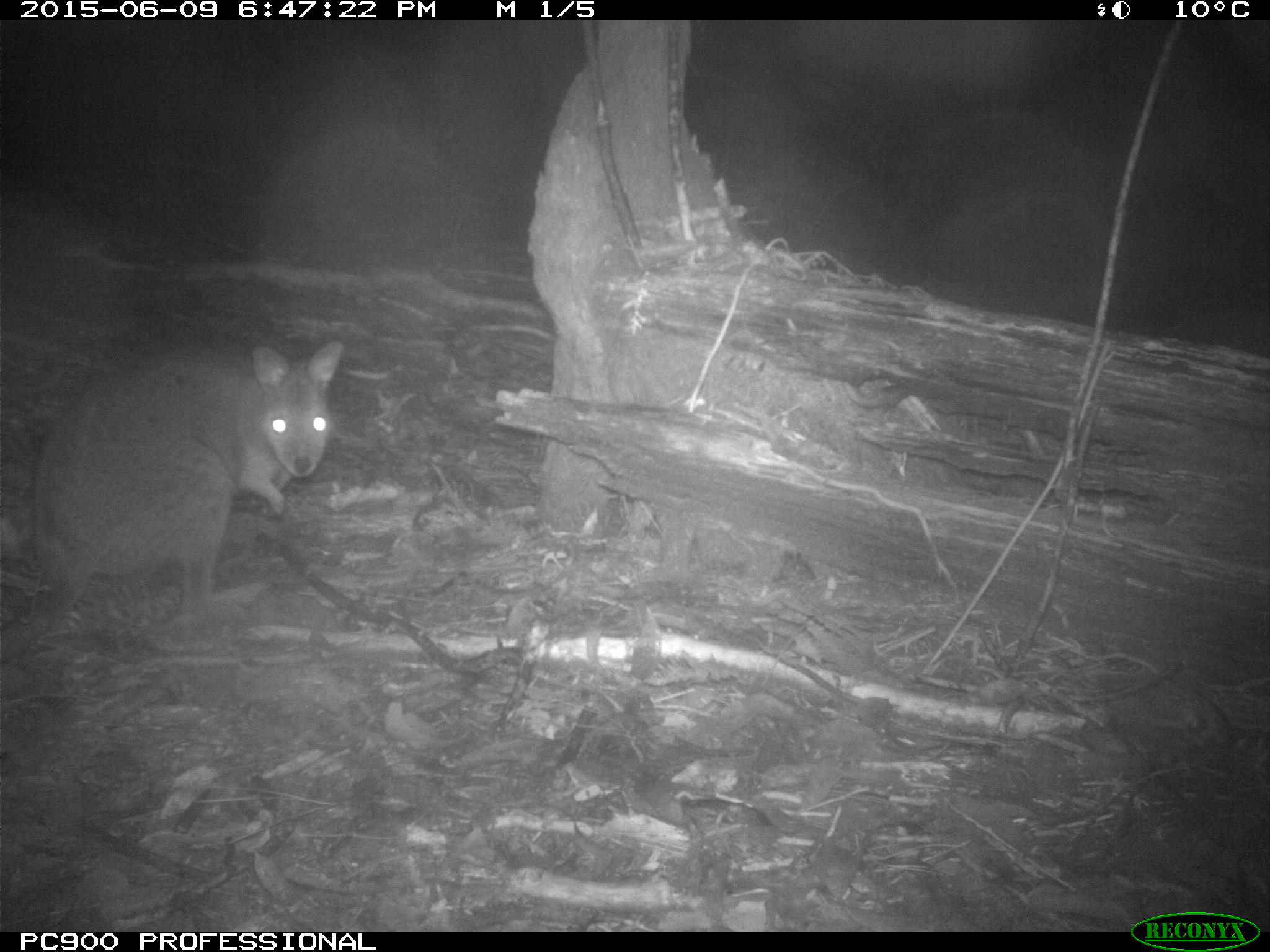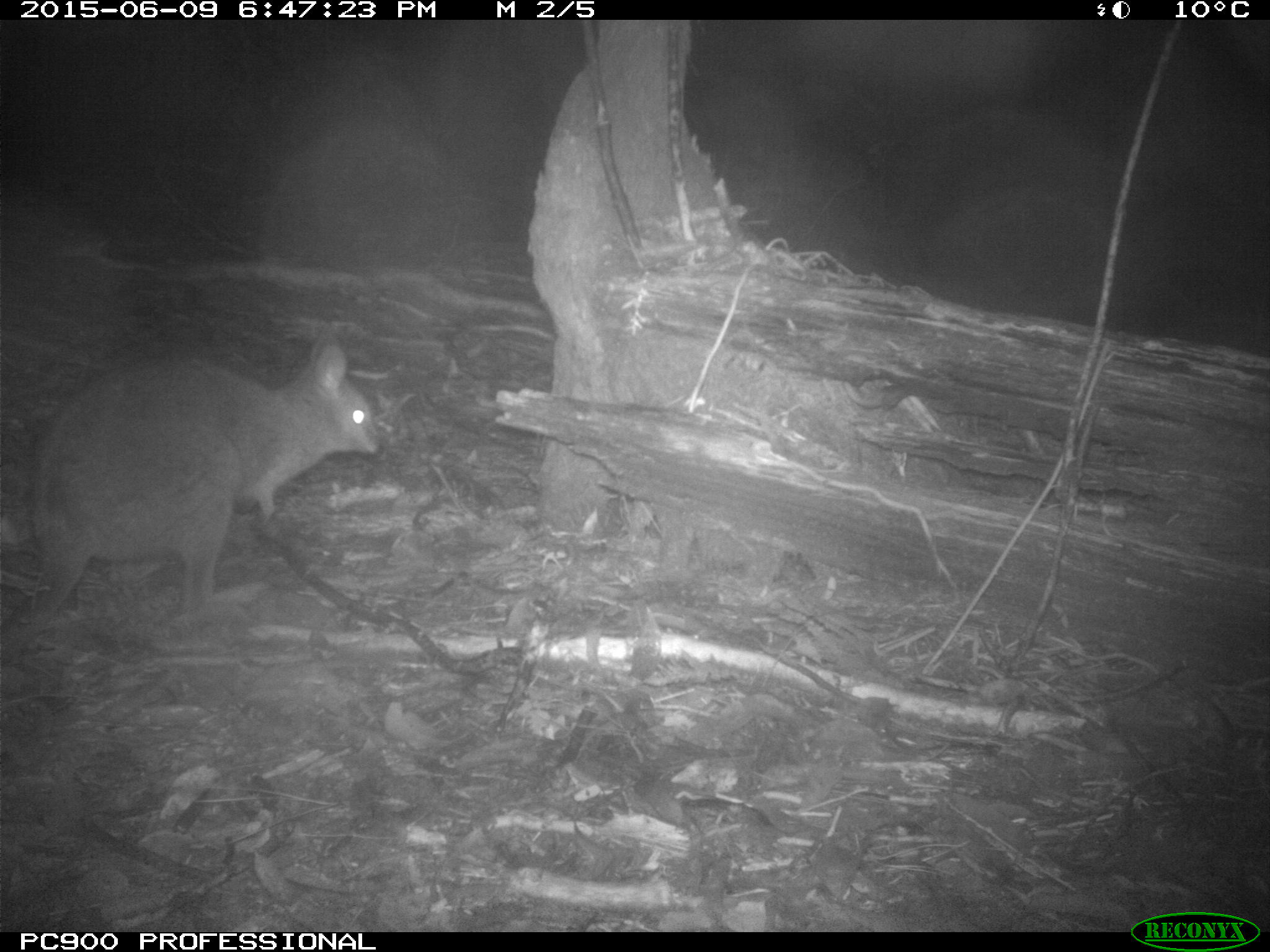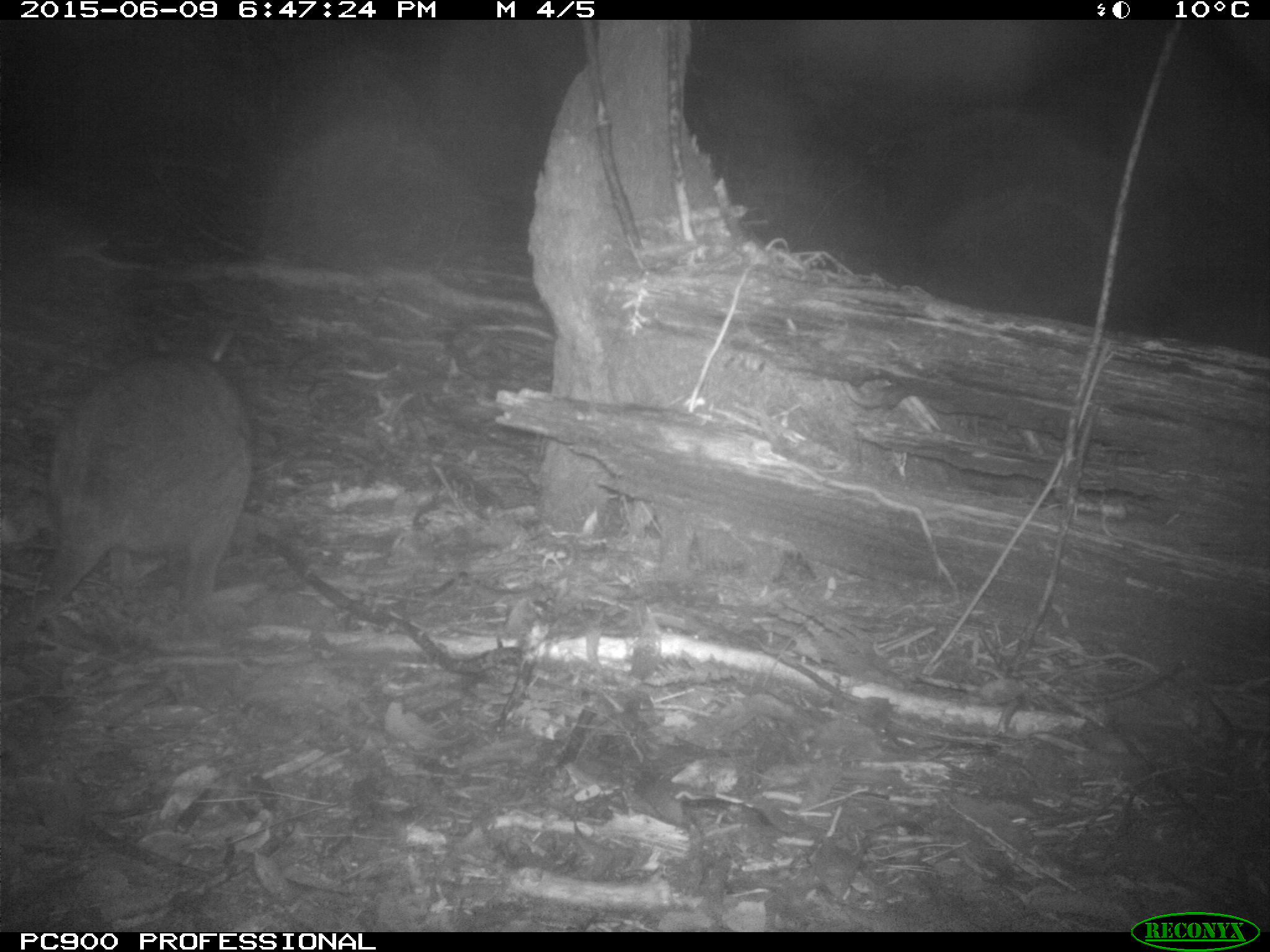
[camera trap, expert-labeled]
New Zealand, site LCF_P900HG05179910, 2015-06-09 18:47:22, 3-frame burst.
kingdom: Animalia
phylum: Chordata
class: Mammalia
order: Diprotodontia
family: Macropodidae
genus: Notamacropus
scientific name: Notamacropus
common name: wallaby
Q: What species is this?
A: Wallaby (Notamacropus).